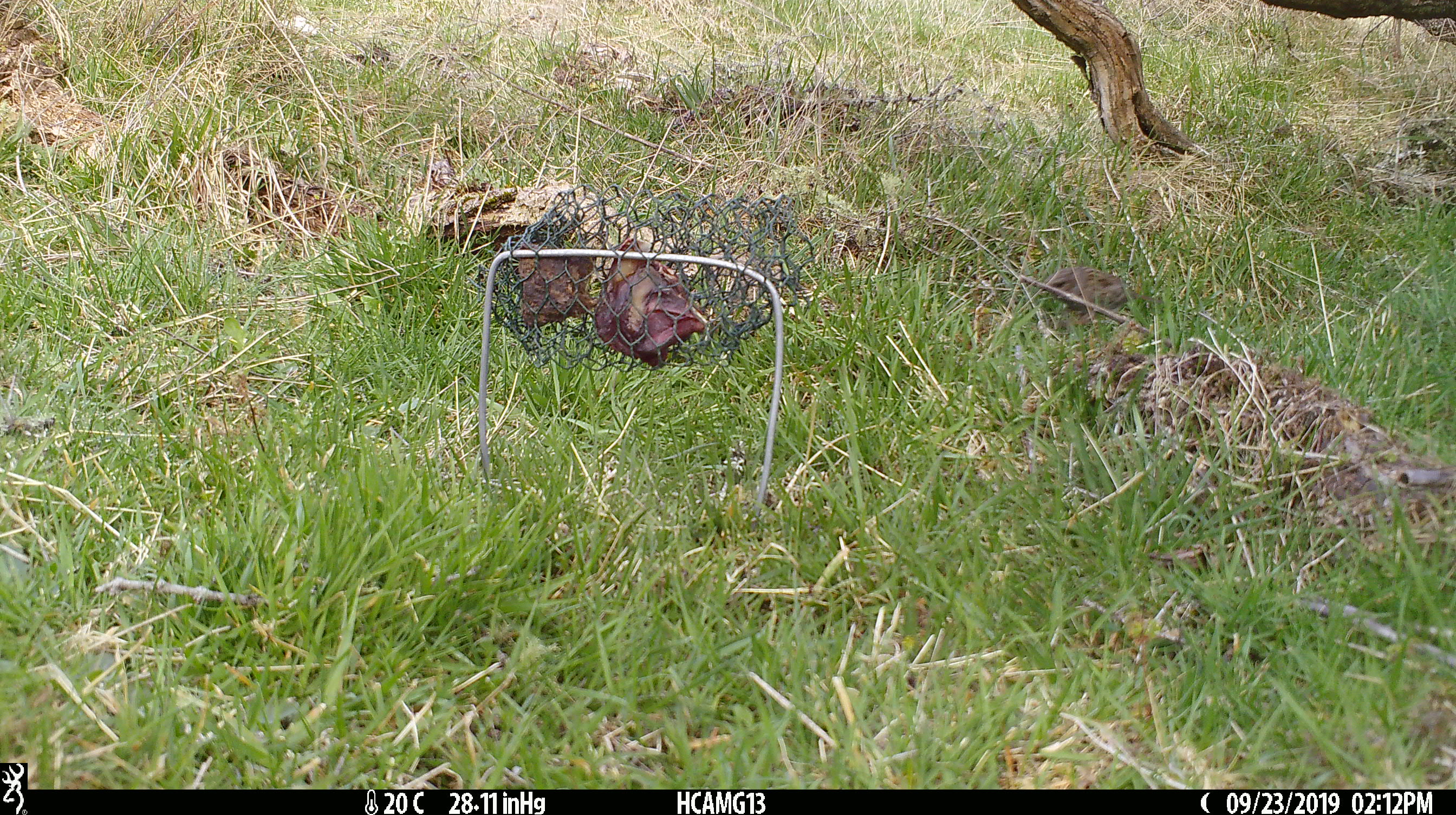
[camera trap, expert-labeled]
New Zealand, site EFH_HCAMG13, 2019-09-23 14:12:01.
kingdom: Animalia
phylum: Chordata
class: Aves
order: Passeriformes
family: Prunellidae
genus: Prunella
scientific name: Prunella modularis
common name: dunnock